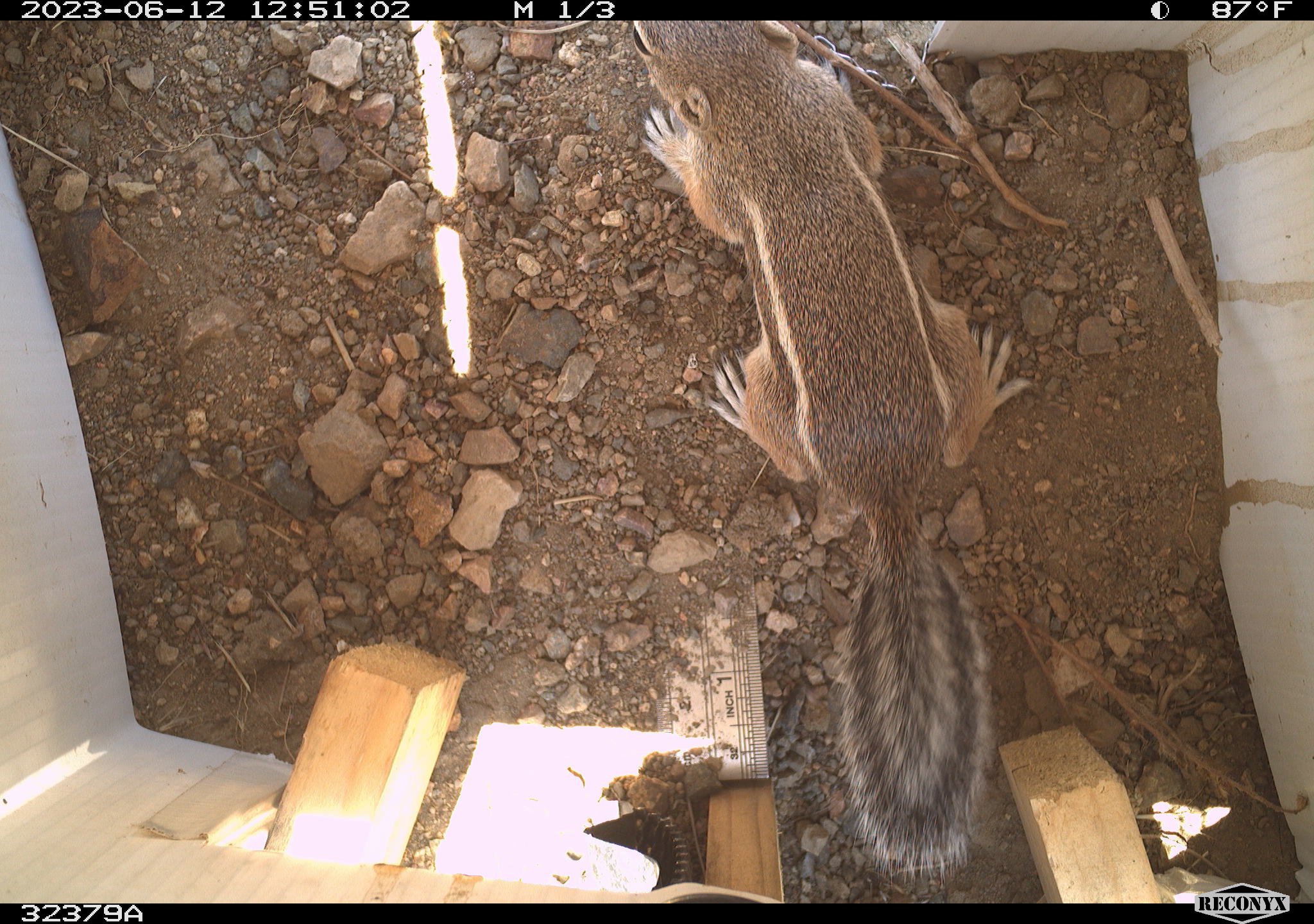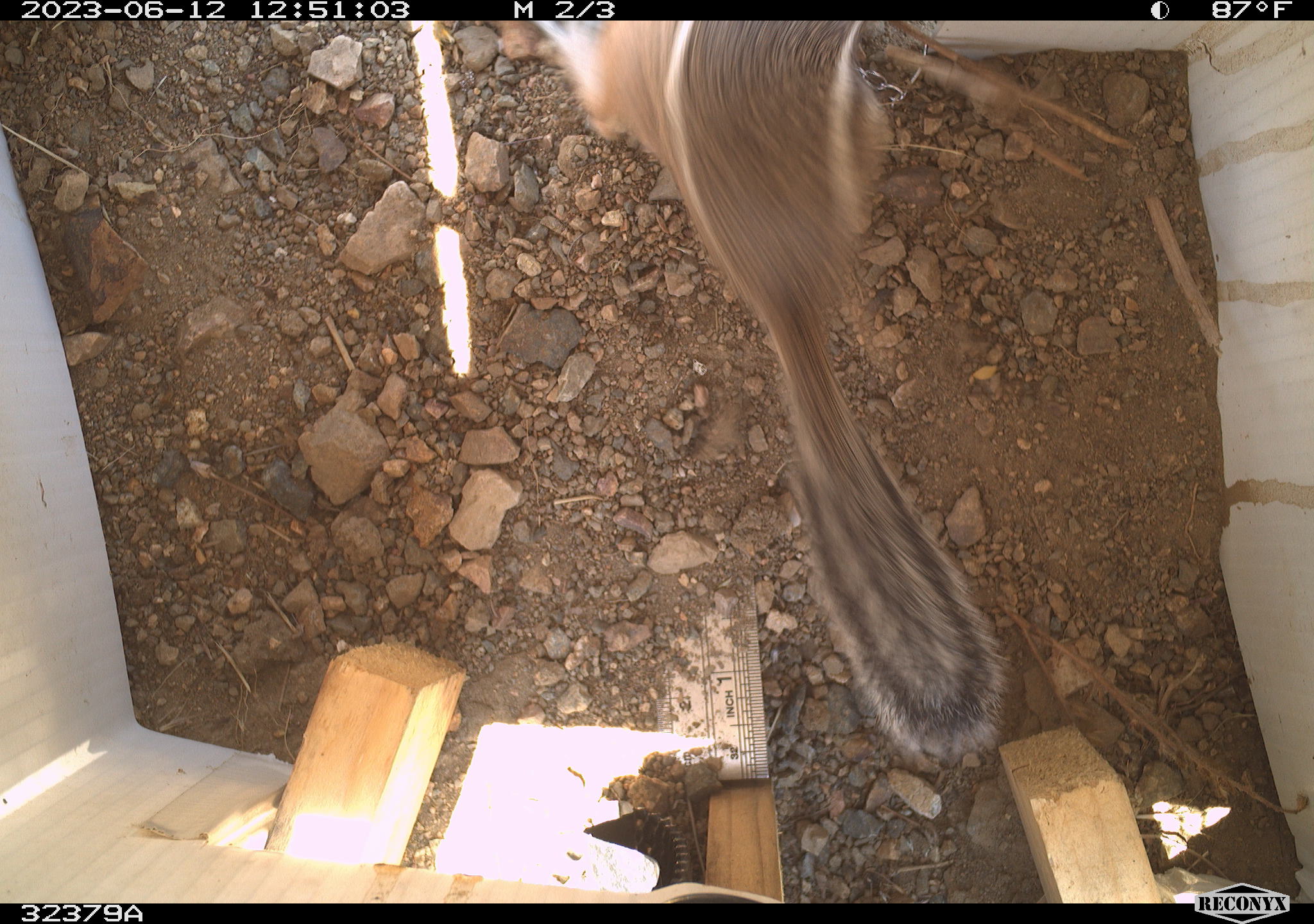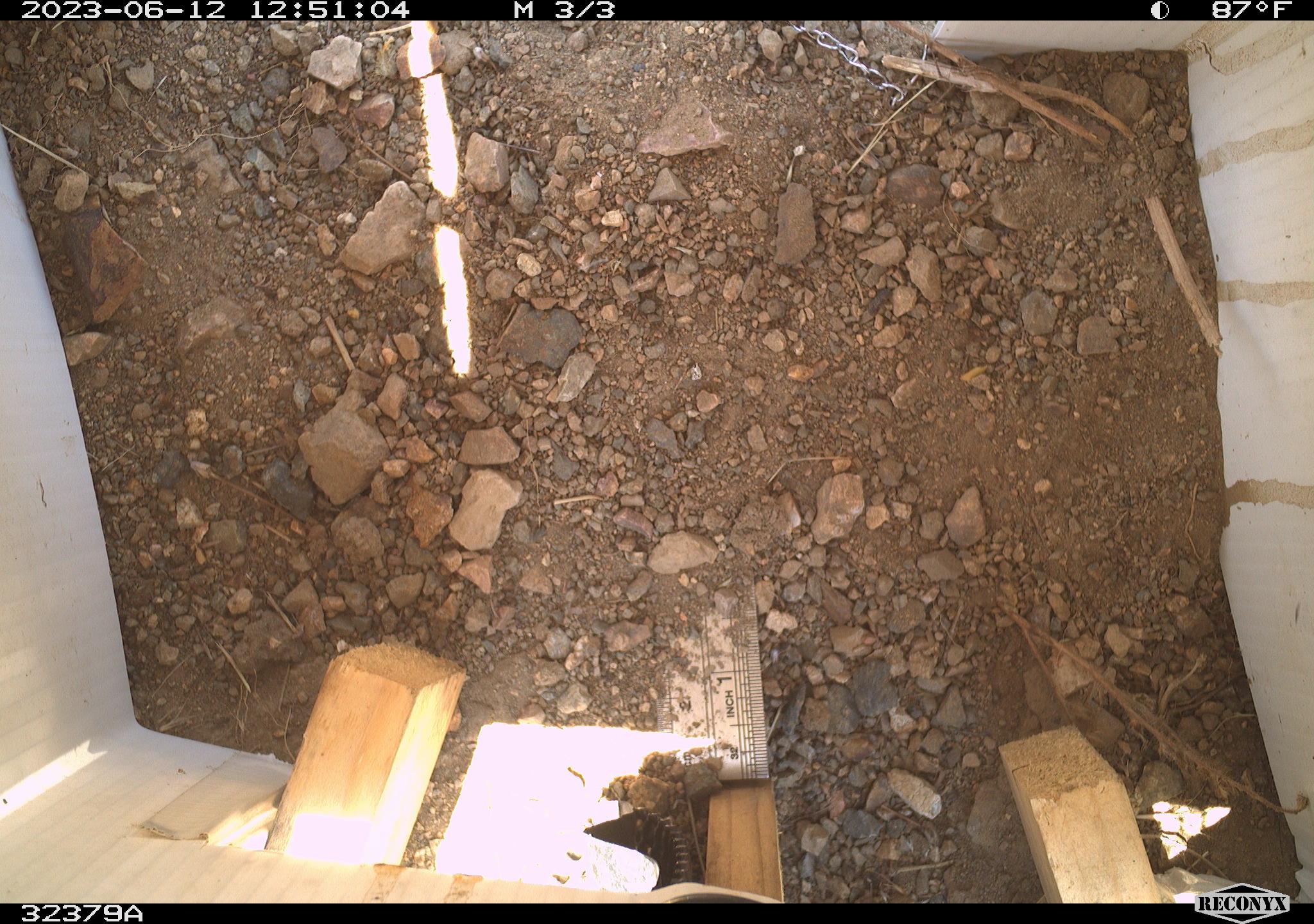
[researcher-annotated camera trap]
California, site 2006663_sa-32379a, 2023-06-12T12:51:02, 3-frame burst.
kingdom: Animalia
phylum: Chordata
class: Mammalia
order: Rodentia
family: Sciuridae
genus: Ammospermophilus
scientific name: Ammospermophilus leucurus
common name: white-tailed antelope squirrel